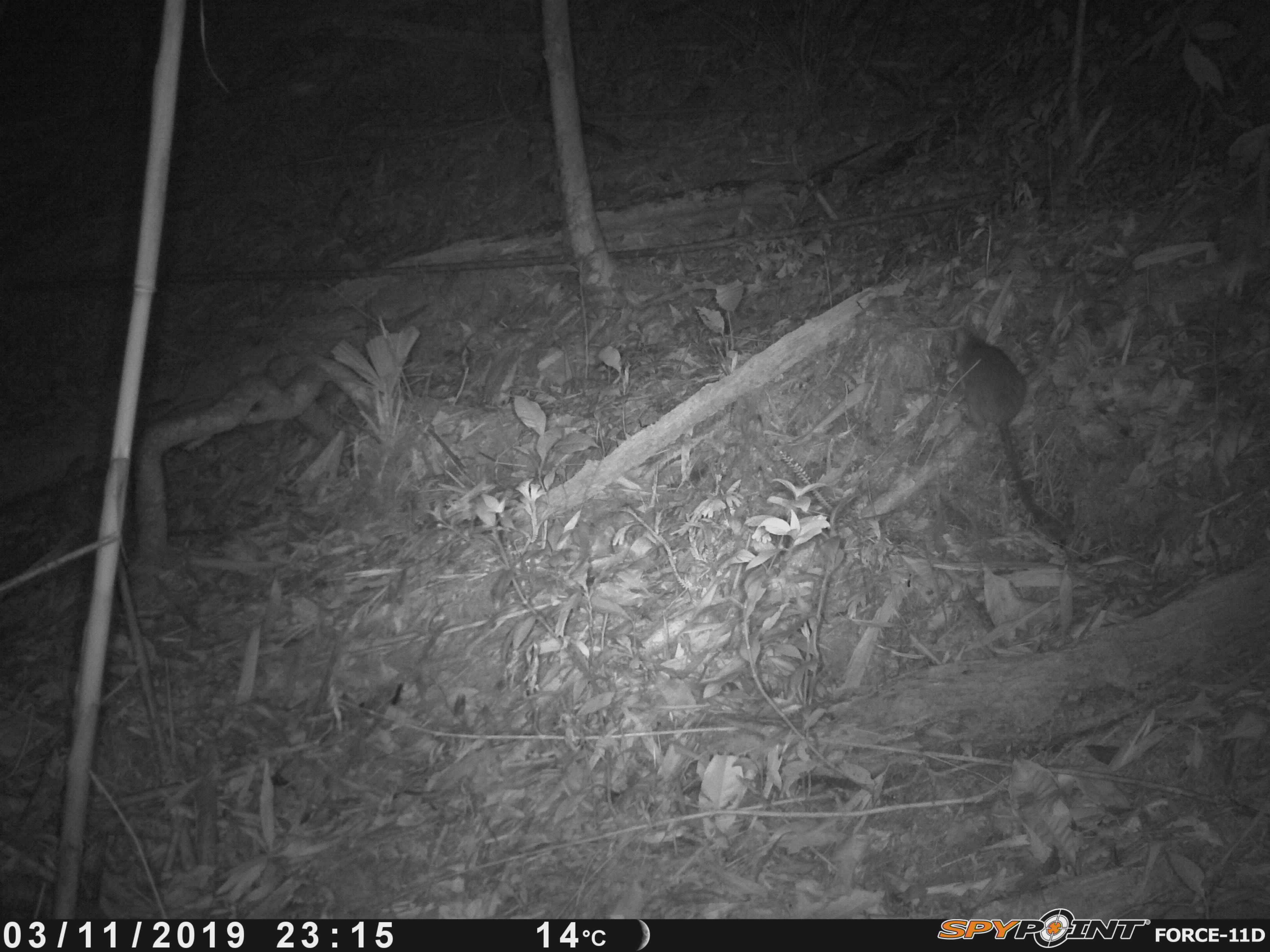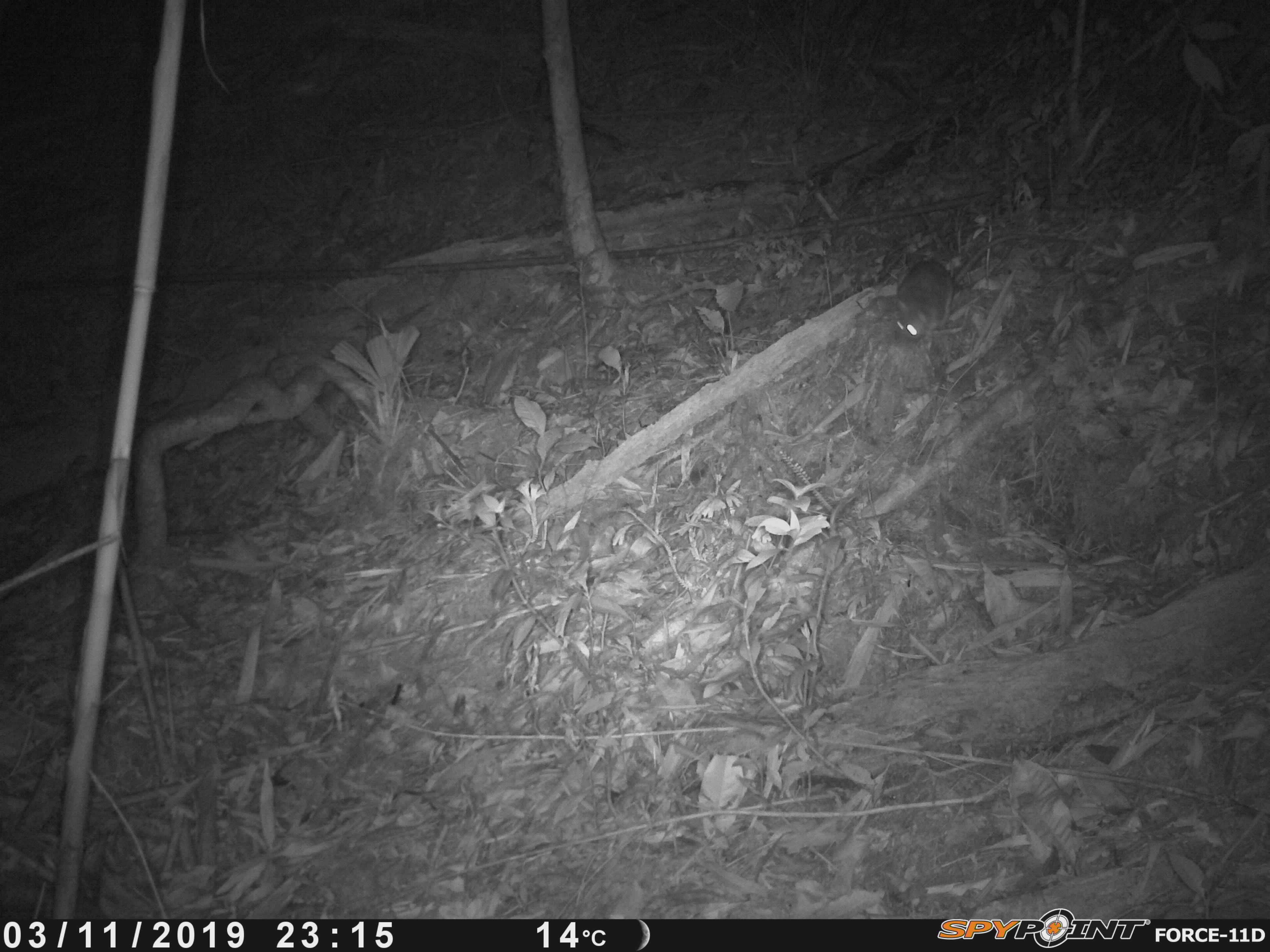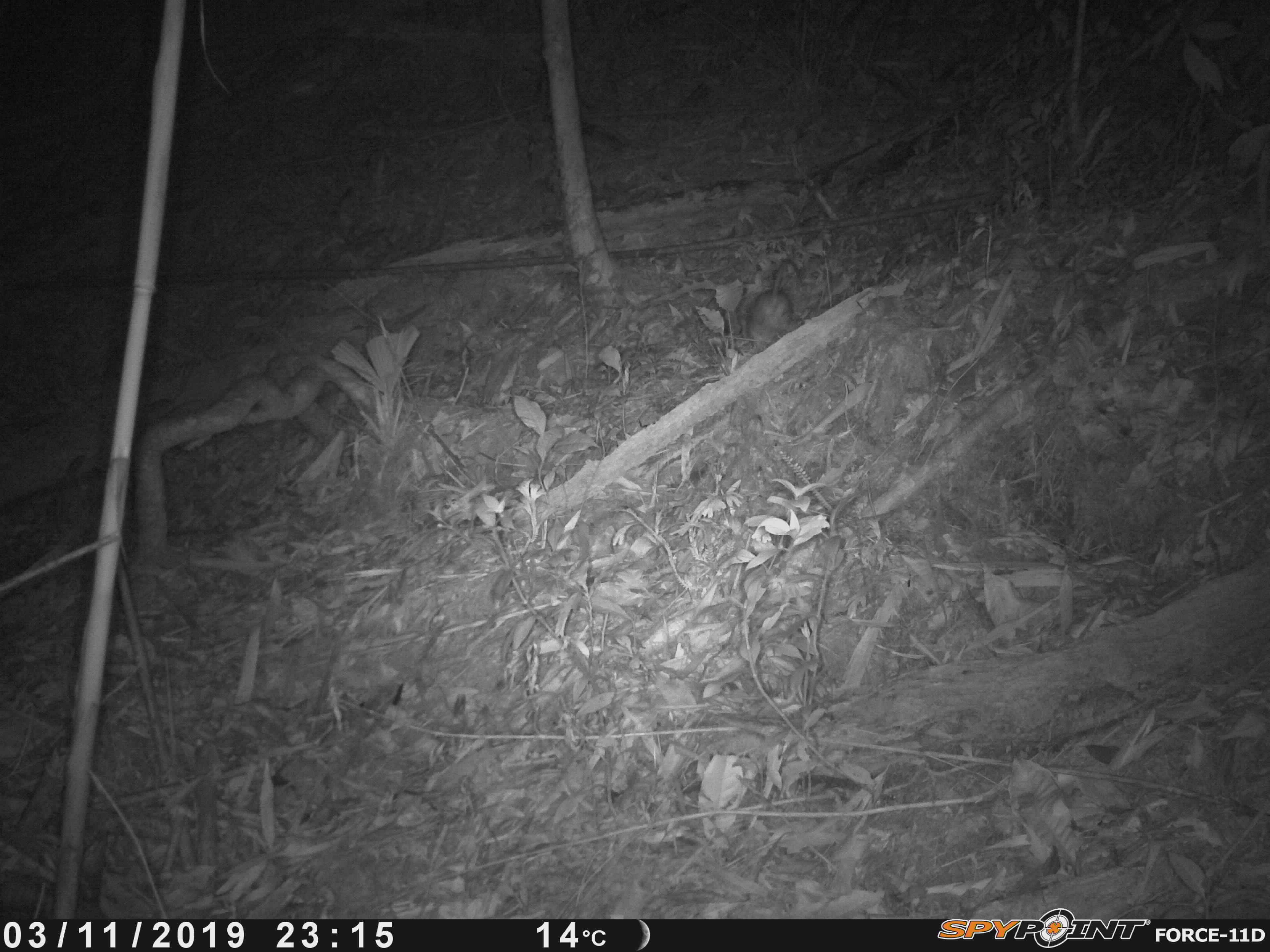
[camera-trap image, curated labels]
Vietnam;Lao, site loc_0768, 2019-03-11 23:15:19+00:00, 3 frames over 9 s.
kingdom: Animalia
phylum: Chordata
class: Mammalia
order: Rodentia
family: Muridae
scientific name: Muridae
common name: old-world mice and rats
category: unidentified murid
Unidentified murid (old-world mice and rats) (Muridae). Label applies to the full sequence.